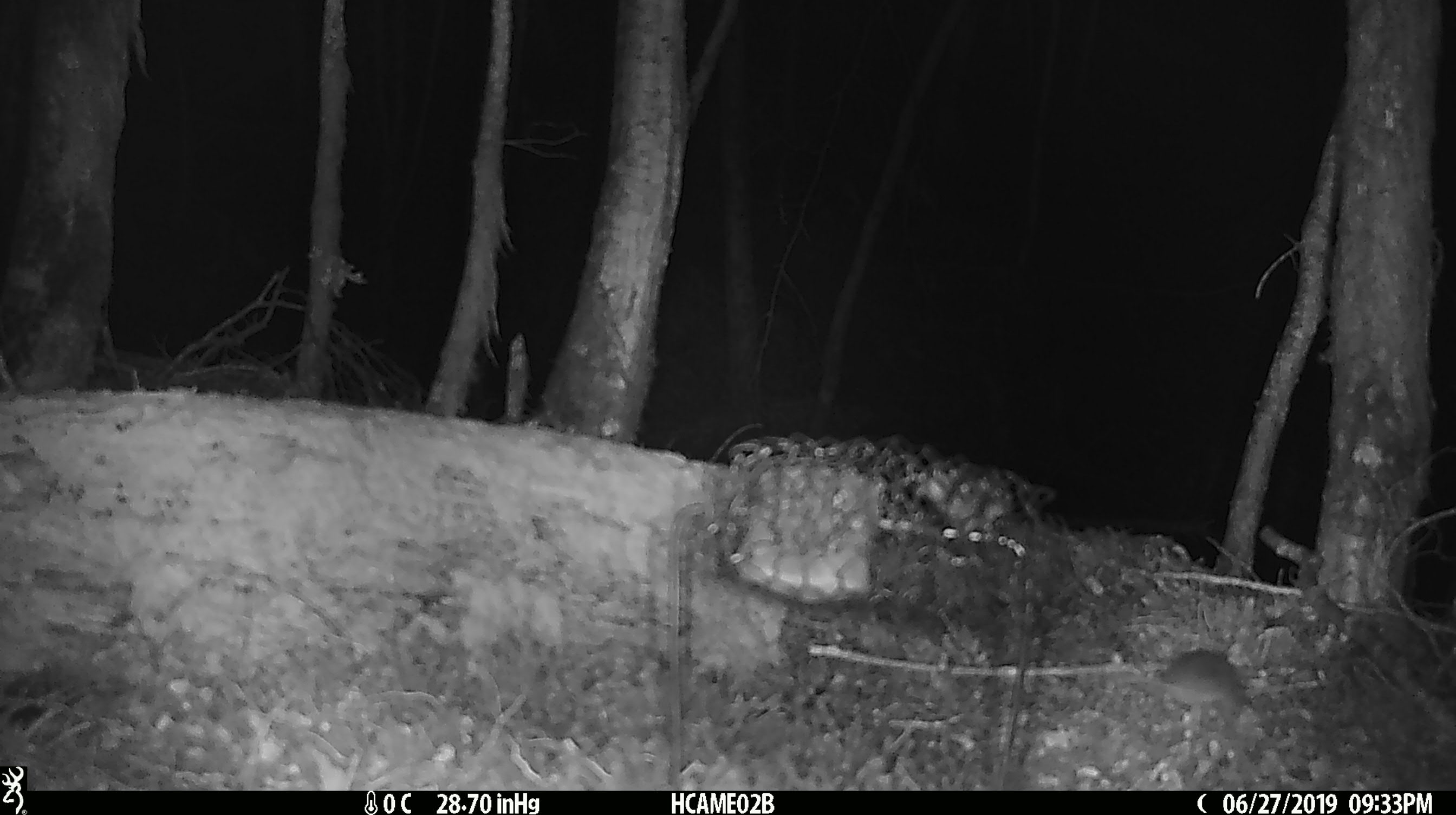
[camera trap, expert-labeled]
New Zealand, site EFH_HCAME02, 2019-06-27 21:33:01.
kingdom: Animalia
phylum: Chordata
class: Mammalia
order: Rodentia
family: Muridae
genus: Mus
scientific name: Mus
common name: mouse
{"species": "mouse (Mus)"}